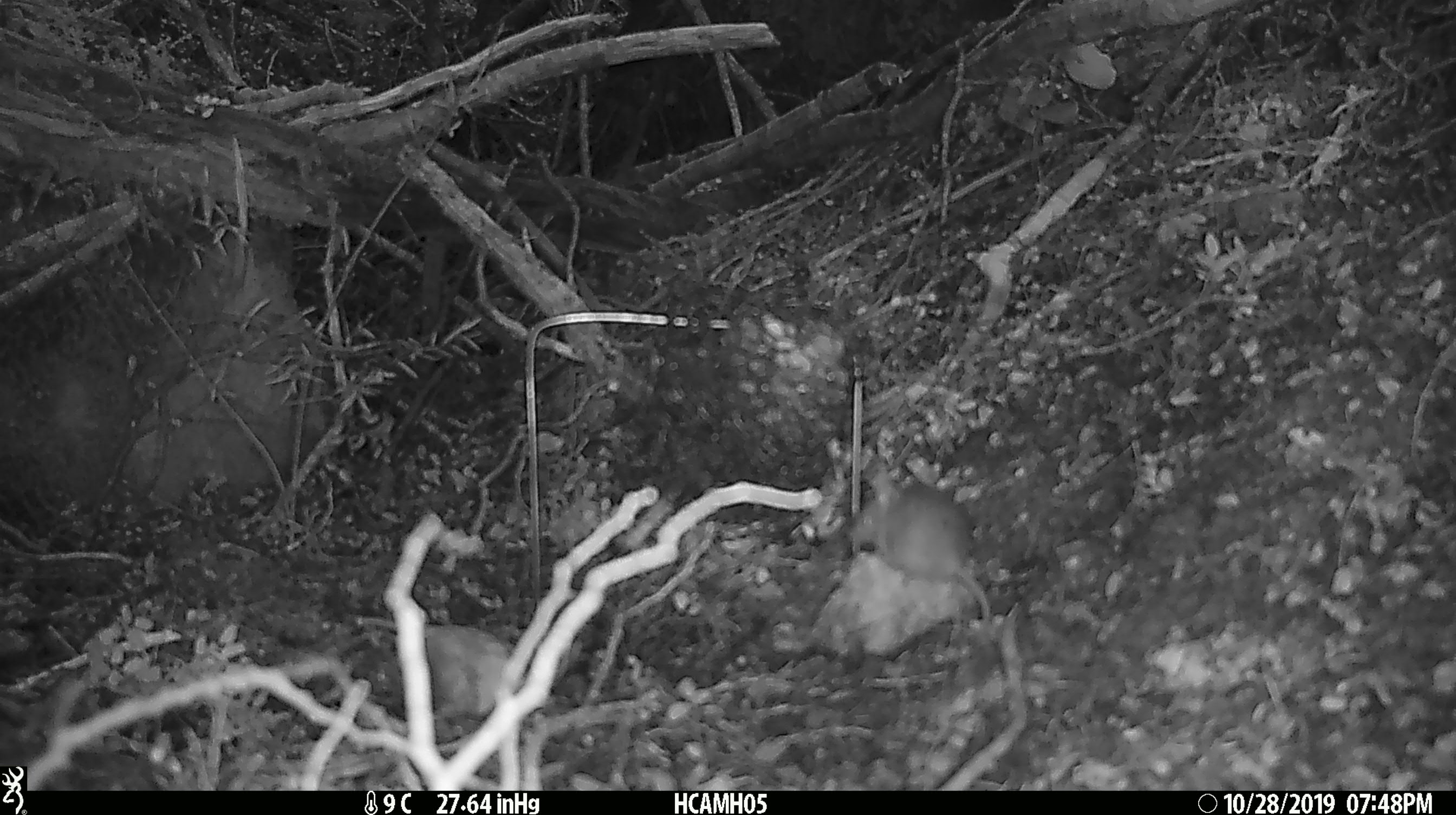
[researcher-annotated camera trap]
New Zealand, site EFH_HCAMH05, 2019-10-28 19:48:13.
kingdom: Animalia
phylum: Chordata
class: Mammalia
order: Rodentia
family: Muridae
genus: Mus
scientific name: Mus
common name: mouse